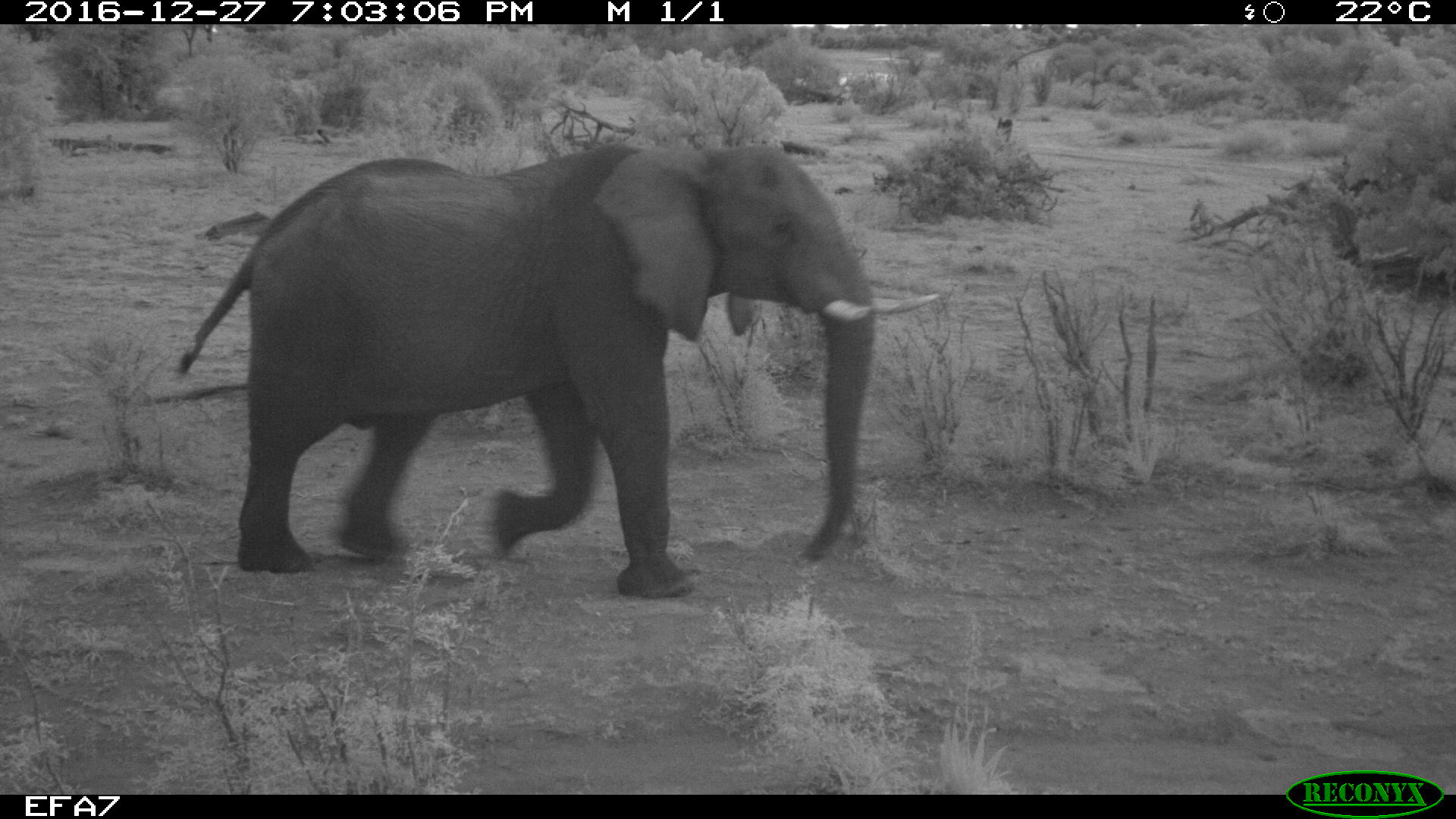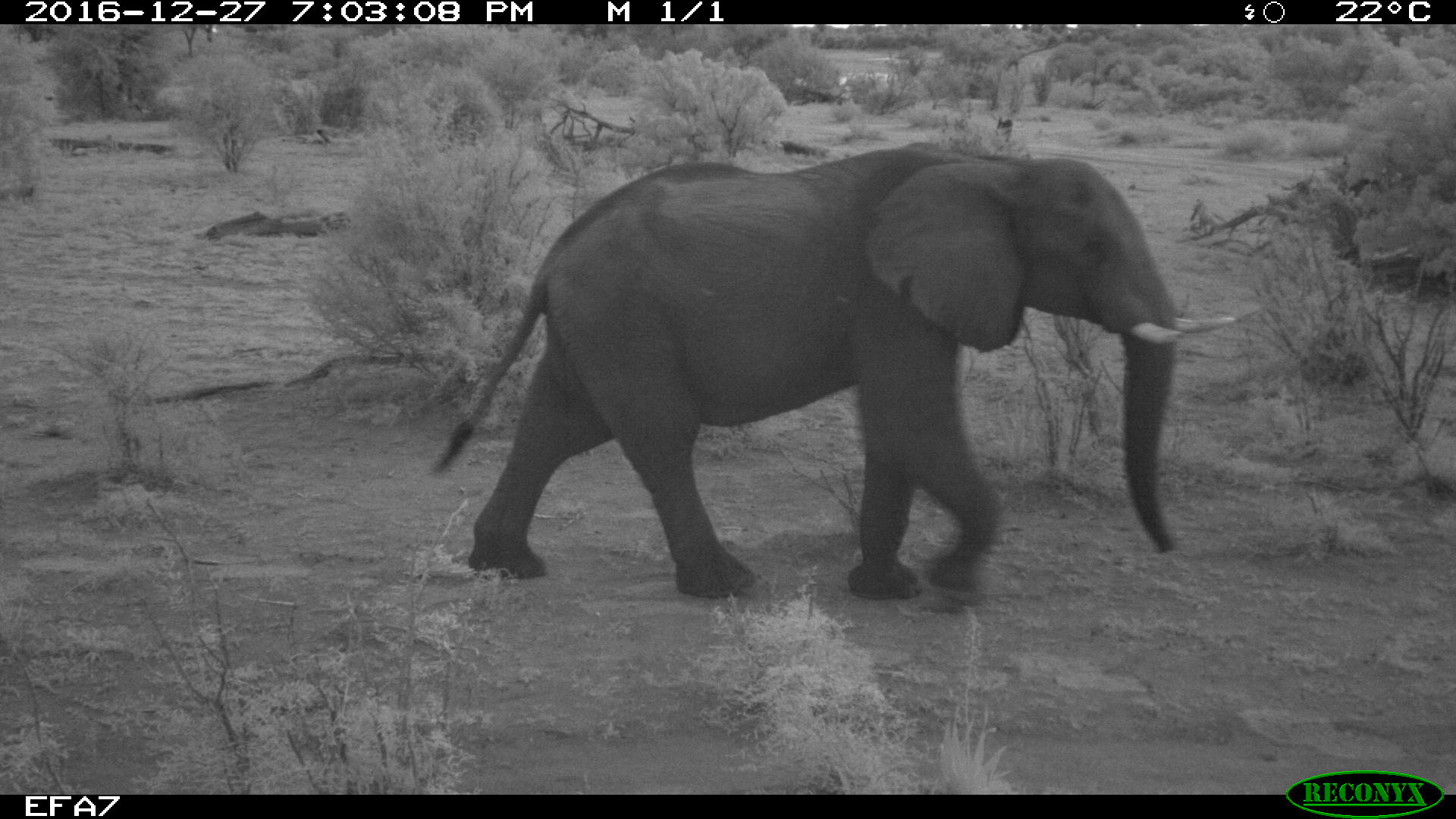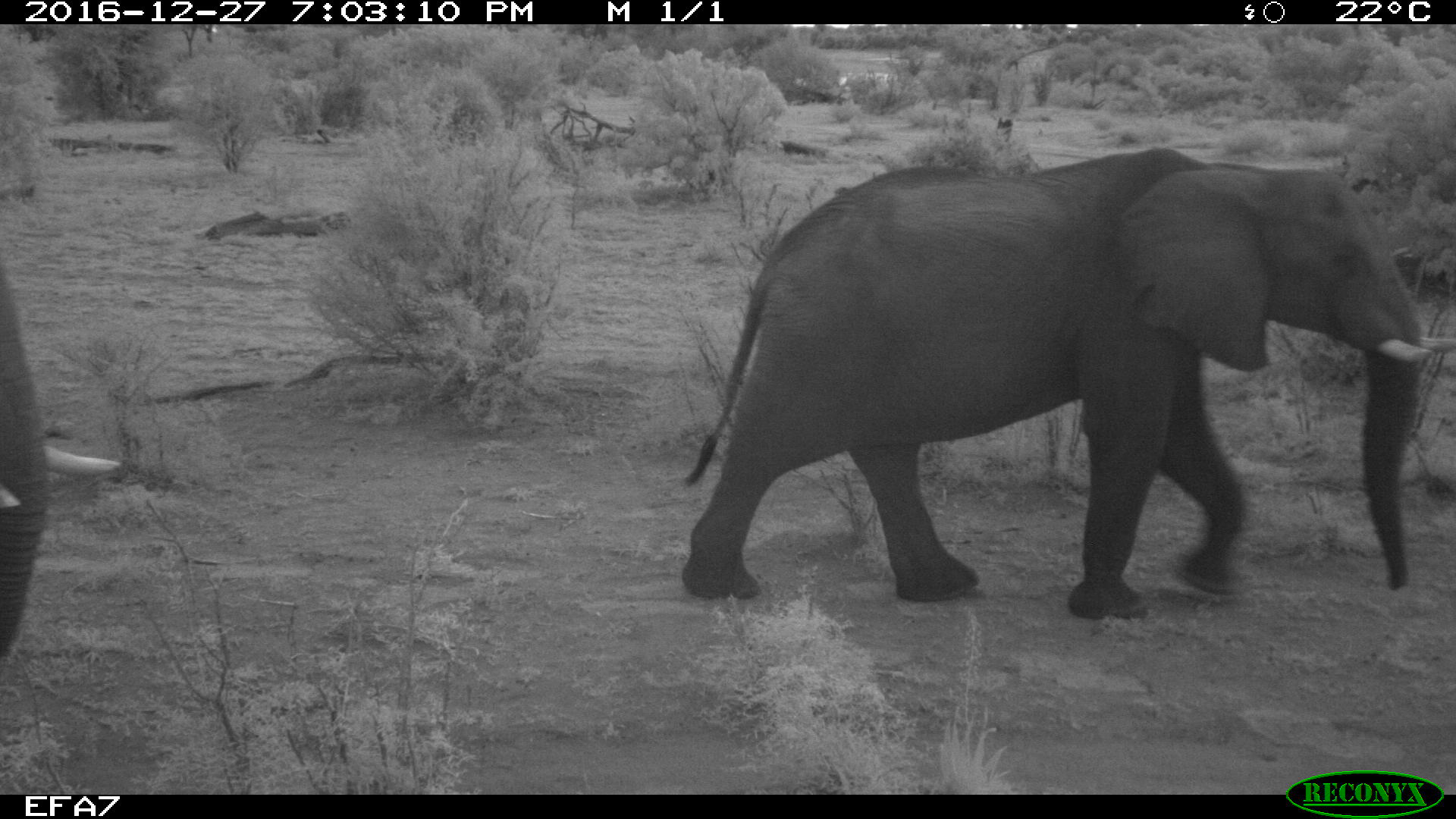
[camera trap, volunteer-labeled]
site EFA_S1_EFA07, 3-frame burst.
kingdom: Animalia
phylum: Chordata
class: Mammalia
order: Proboscidea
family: Elephantidae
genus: Loxodonta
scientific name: Loxodonta africana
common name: african bush elephant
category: elephant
Elephant (african bush elephant) (Loxodonta africana), count 1. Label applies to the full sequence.